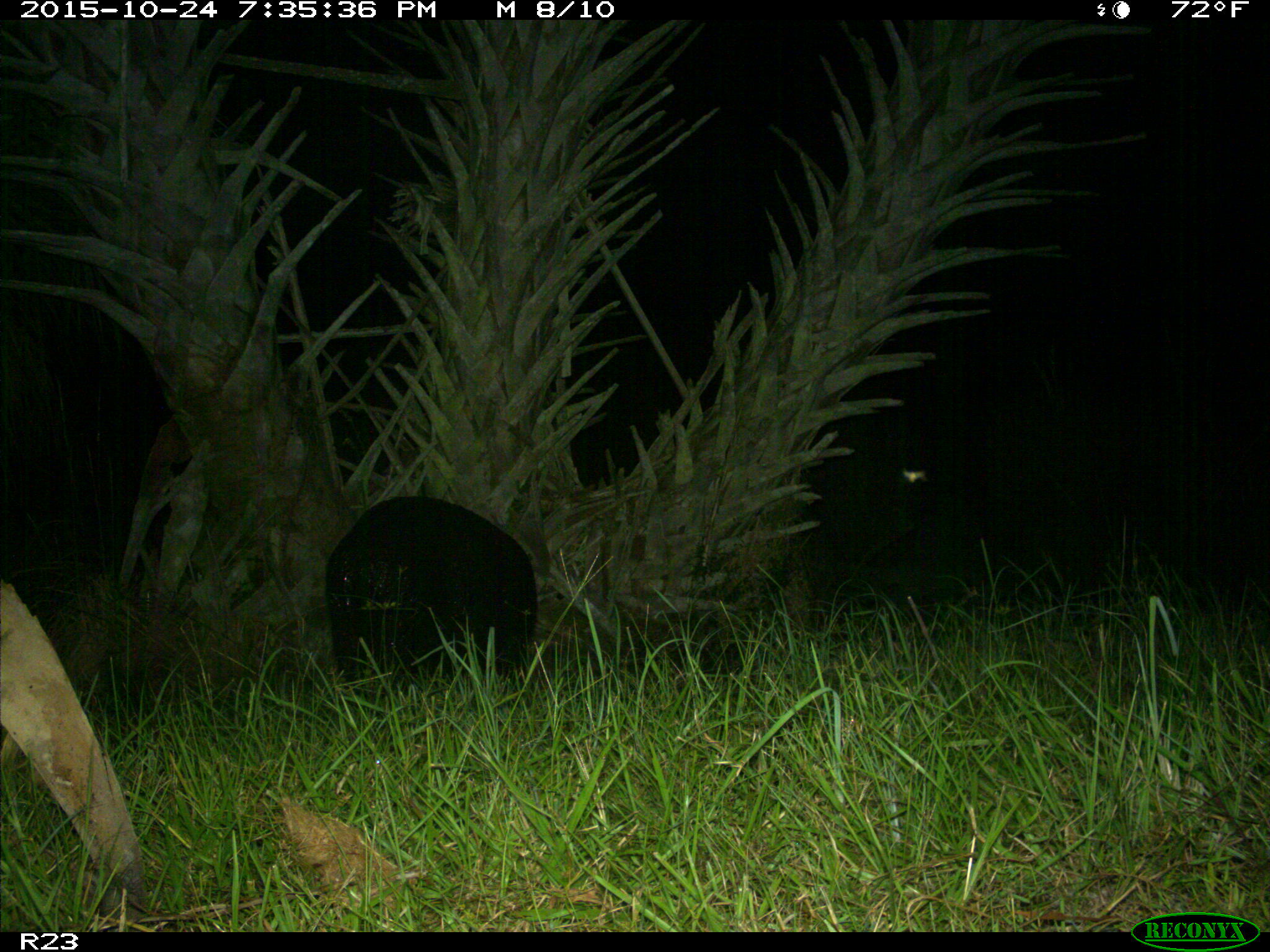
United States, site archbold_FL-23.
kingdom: Animalia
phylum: Chordata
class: Mammalia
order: Artiodactyla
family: Suidae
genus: Sus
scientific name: Sus scrofa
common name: wild boar